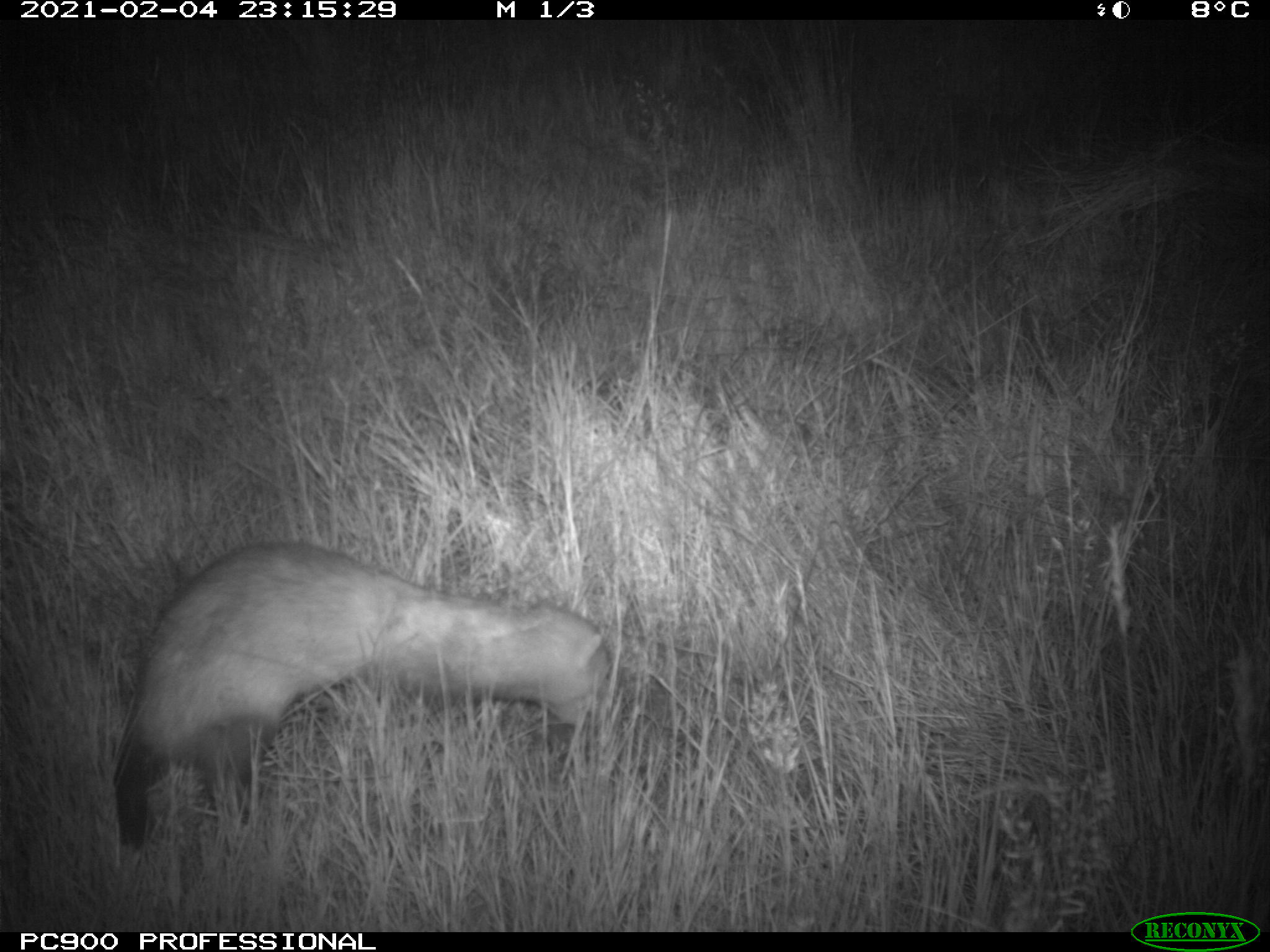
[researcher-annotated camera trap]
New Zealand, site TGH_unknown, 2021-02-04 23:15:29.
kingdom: Animalia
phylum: Chordata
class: Mammalia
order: Carnivora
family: Mustelidae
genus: Mustela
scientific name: Mustela furo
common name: ferret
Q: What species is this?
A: Ferret (Mustela furo).